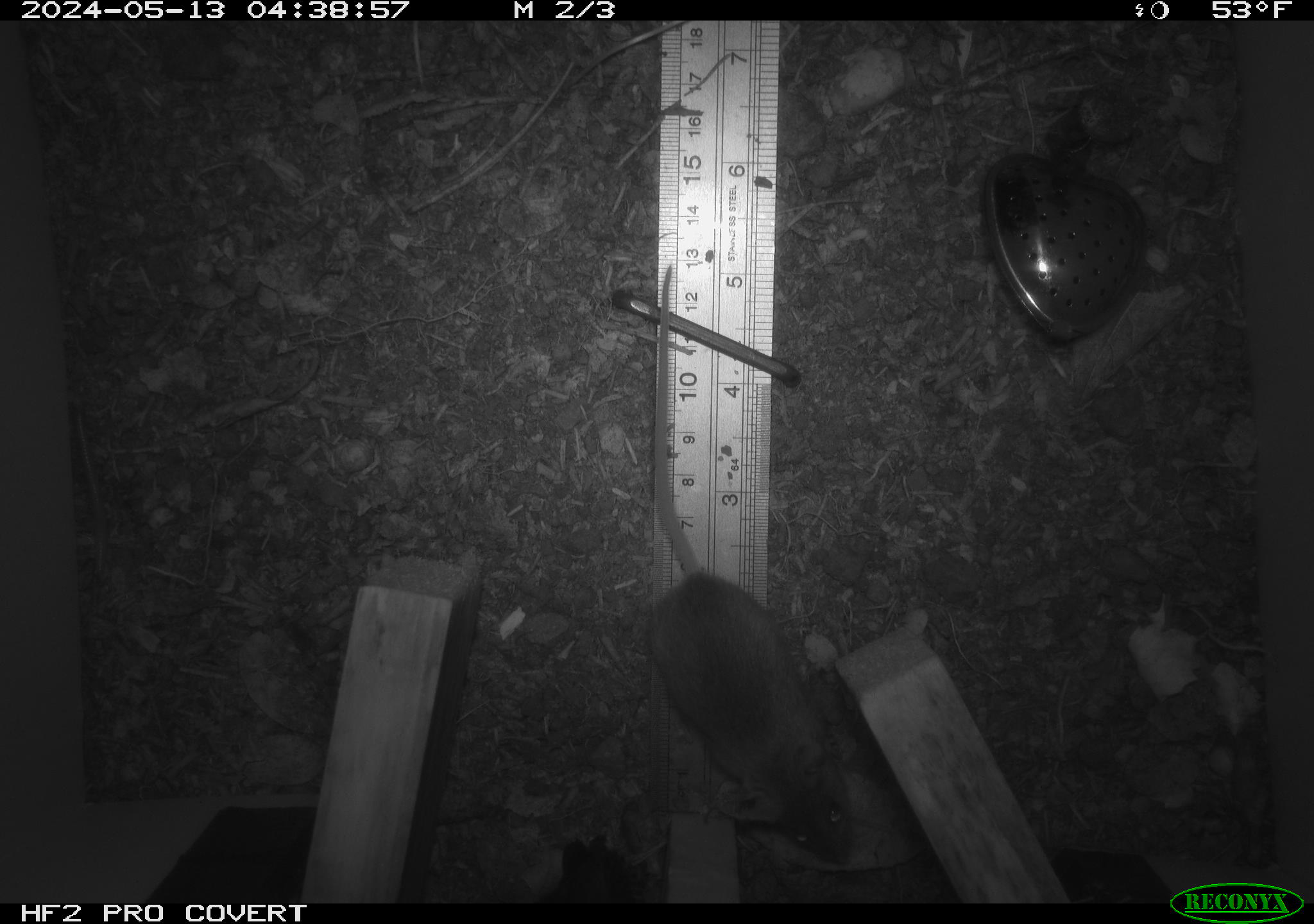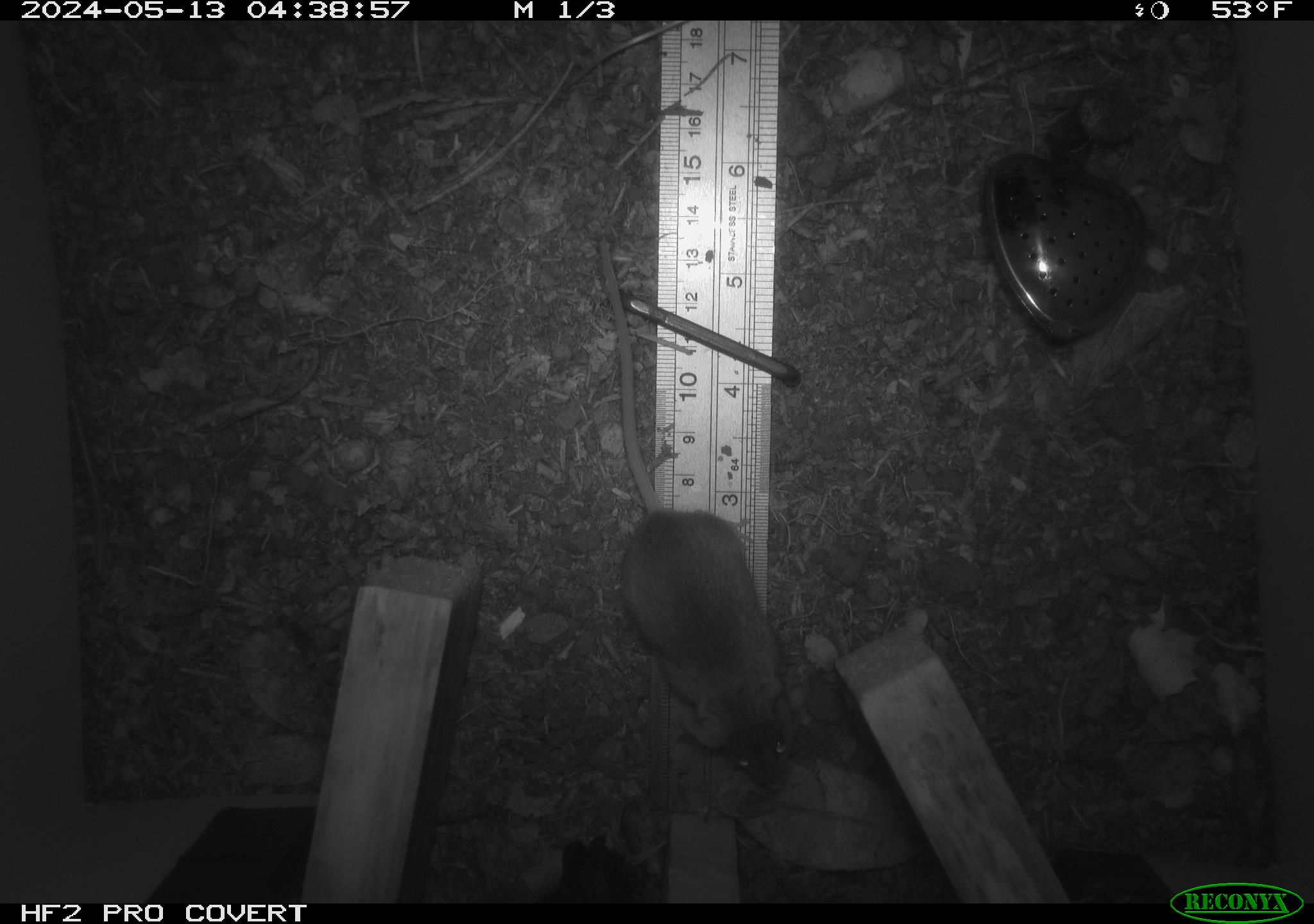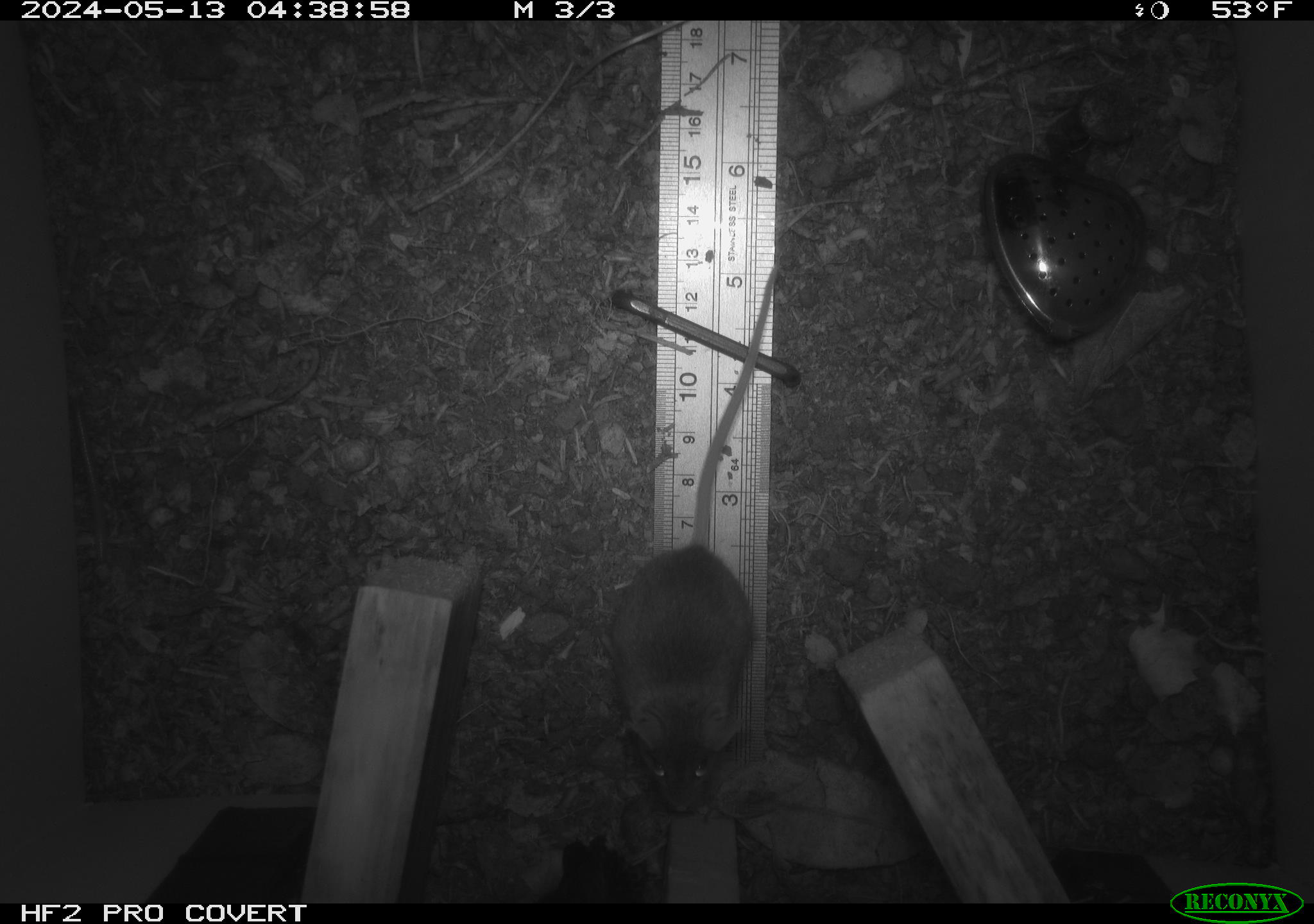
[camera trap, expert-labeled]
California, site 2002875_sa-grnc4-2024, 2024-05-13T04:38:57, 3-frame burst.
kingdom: Animalia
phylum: Chordata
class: Mammalia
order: Rodentia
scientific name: Rodentia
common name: rodent